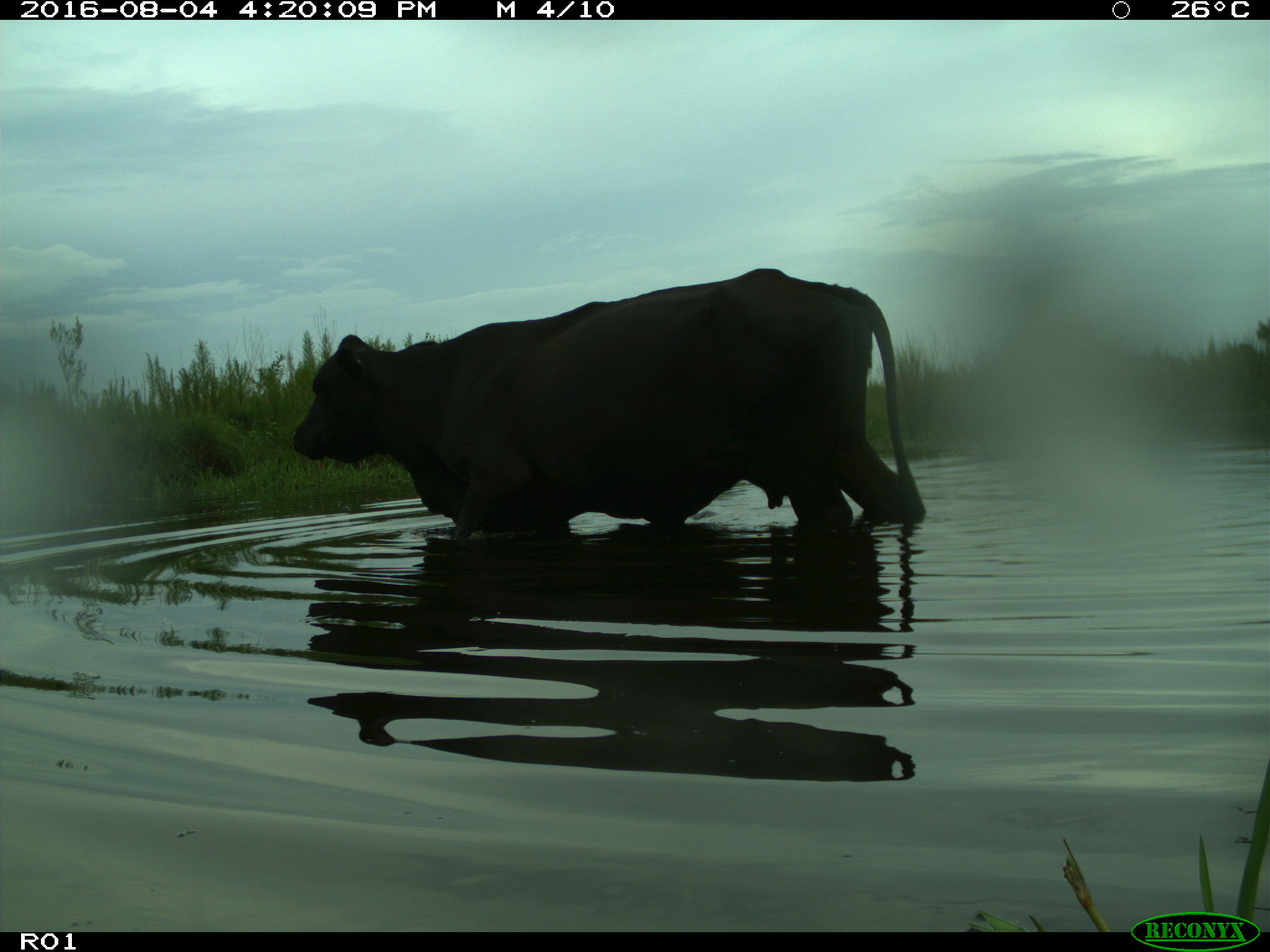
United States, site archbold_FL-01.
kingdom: Animalia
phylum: Chordata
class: Mammalia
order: Artiodactyla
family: Bovidae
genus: Bos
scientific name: Bos taurus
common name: domestic cow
Bos taurus (domestic cow).